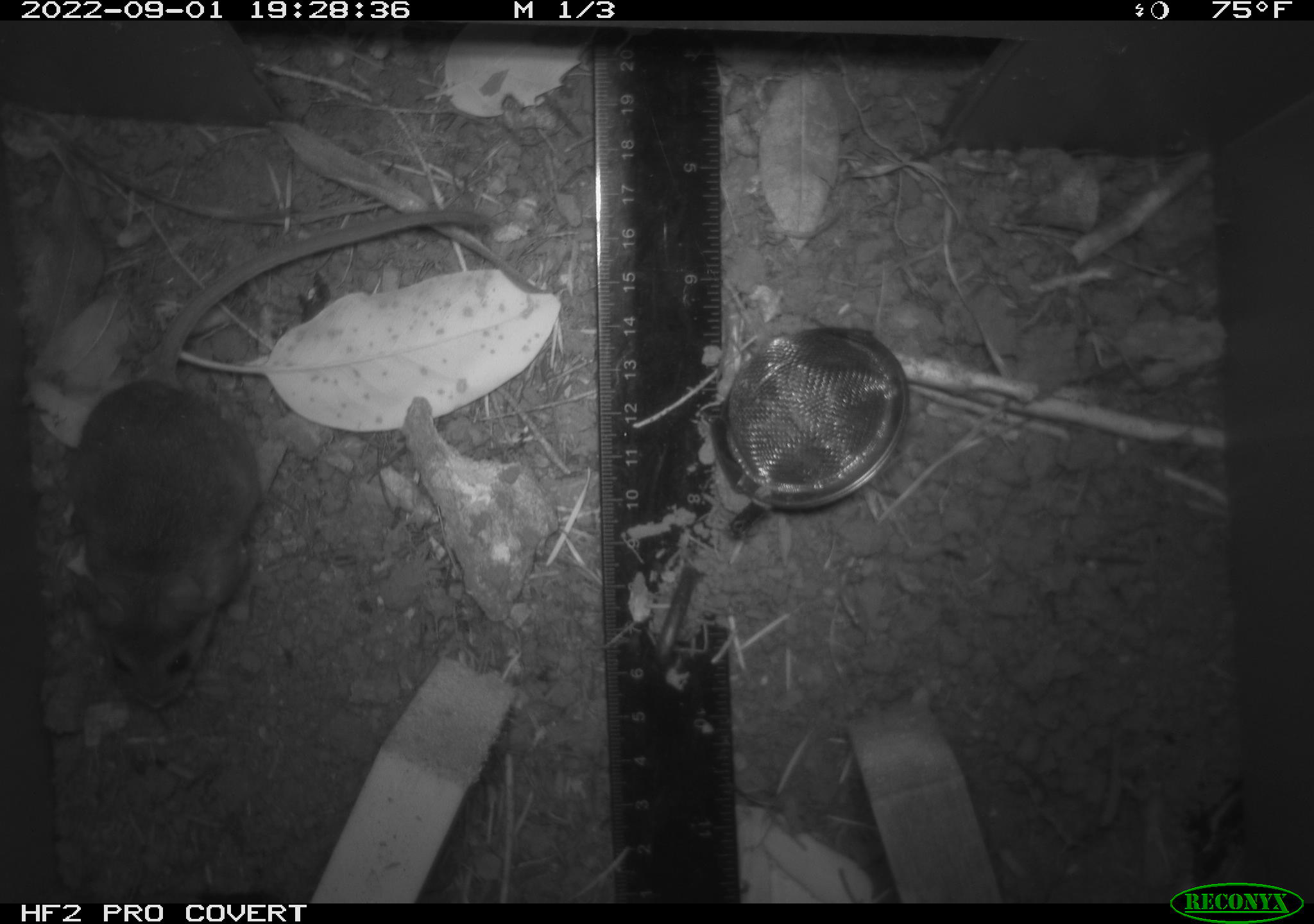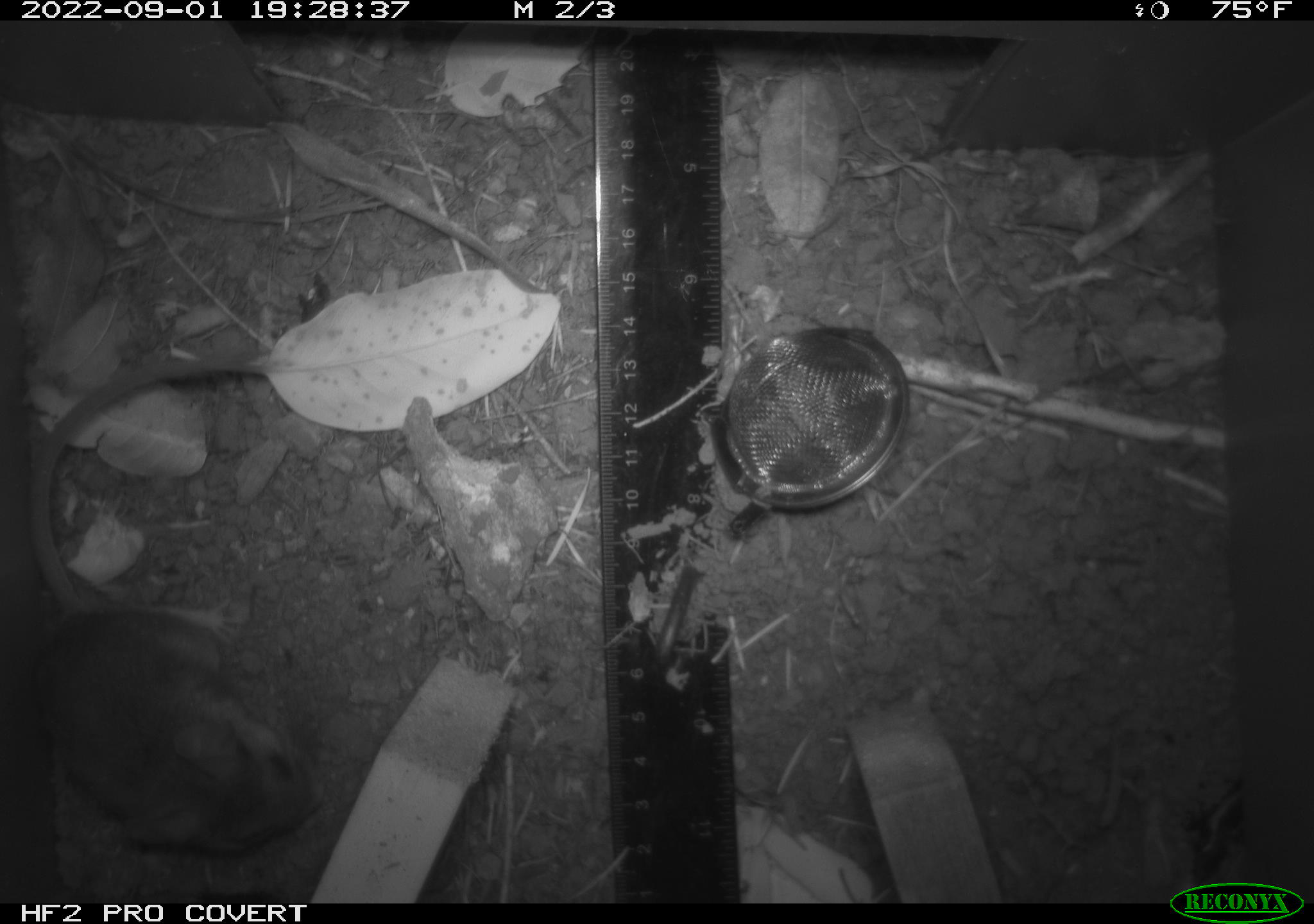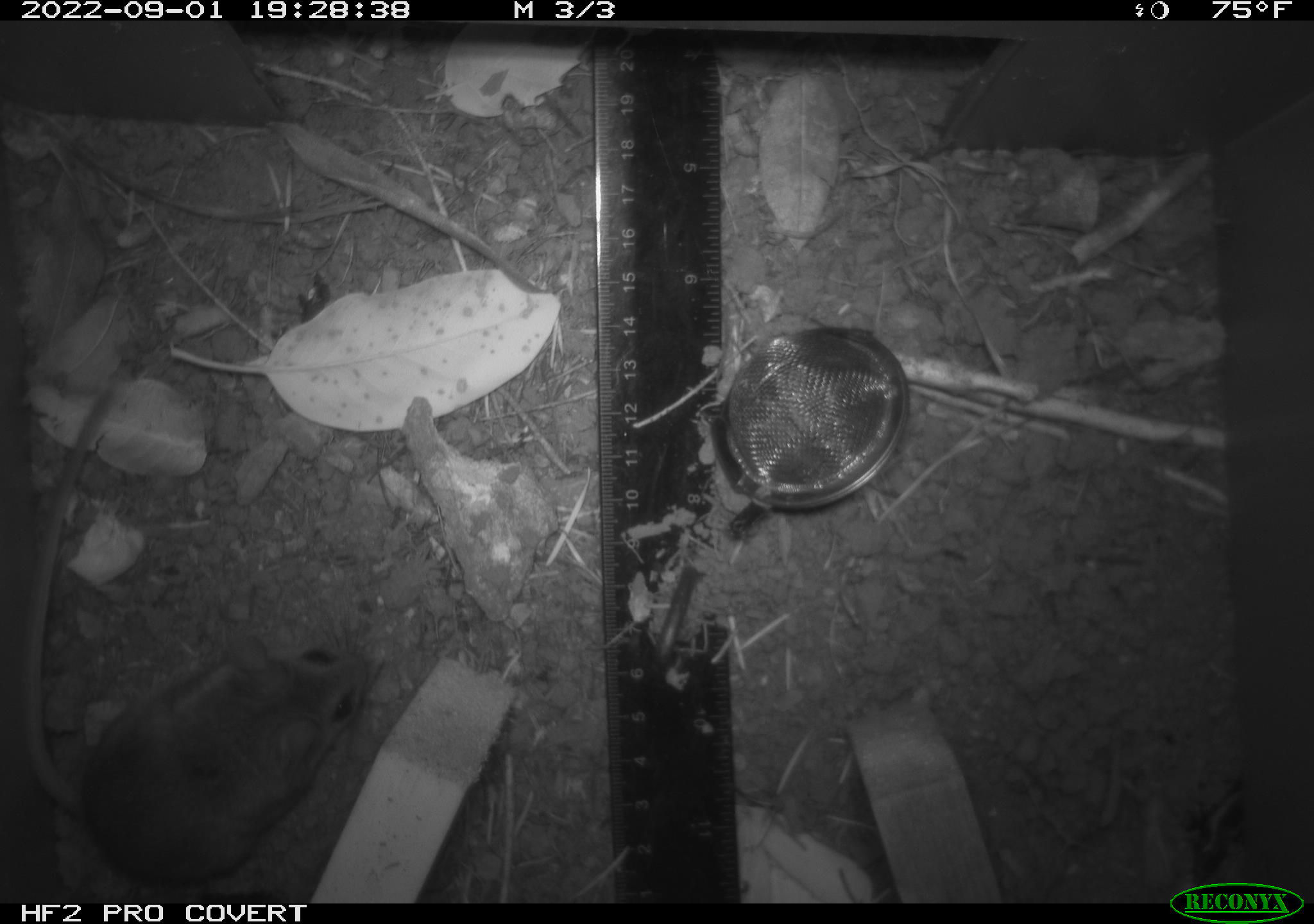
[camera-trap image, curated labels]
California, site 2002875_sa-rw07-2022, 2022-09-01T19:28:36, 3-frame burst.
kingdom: Animalia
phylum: Chordata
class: Mammalia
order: Rodentia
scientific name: Rodentia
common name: mouse species